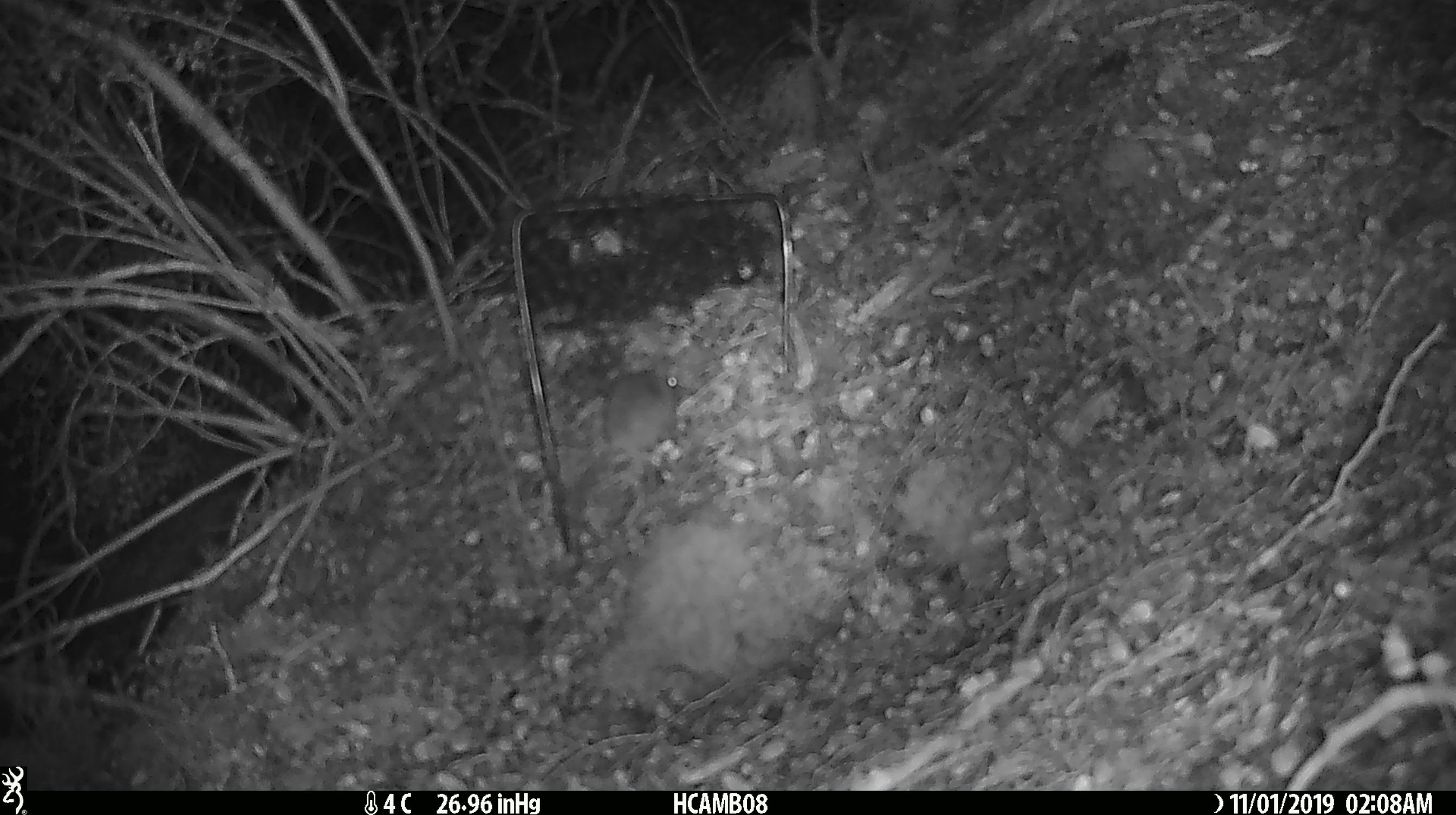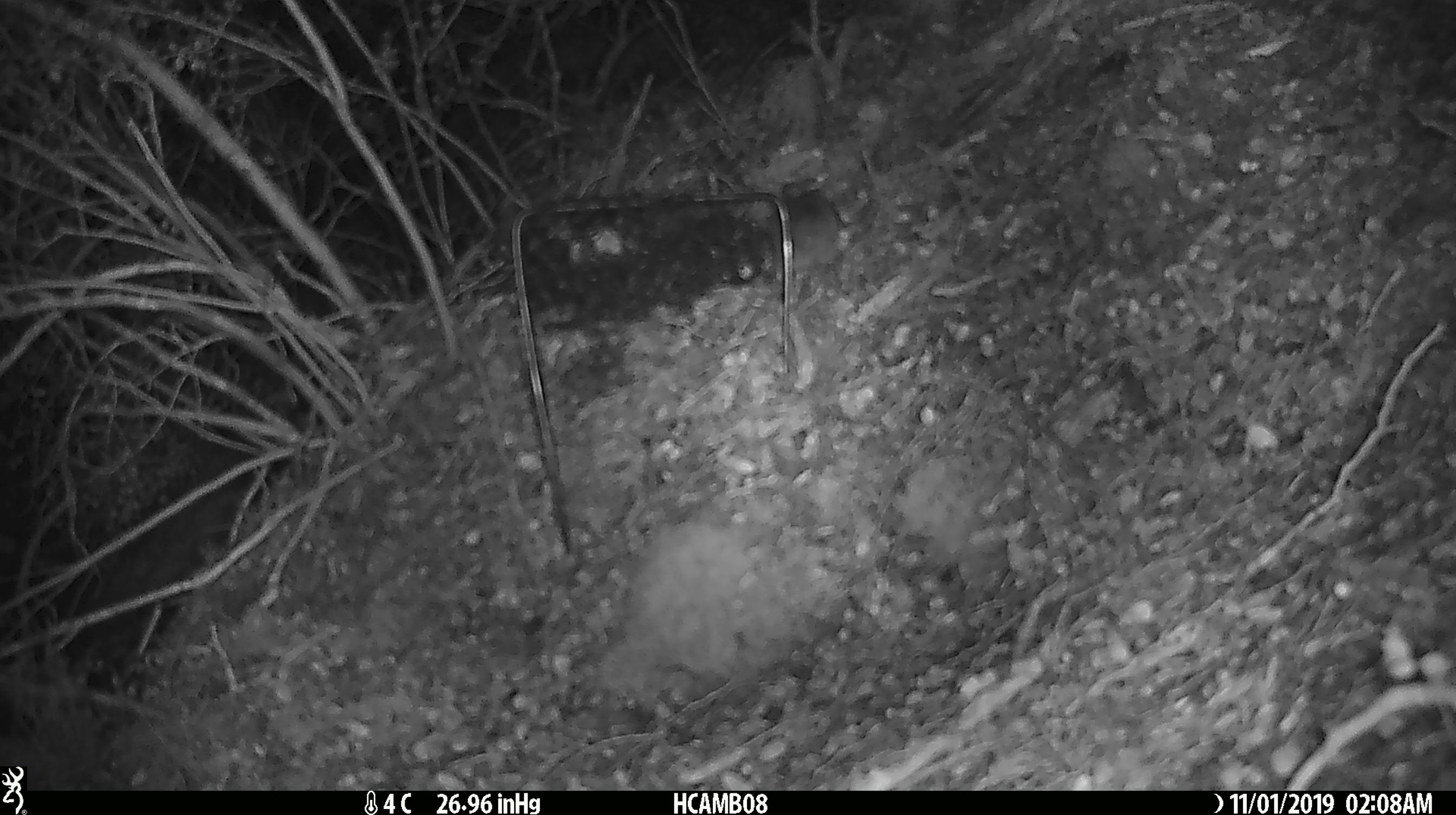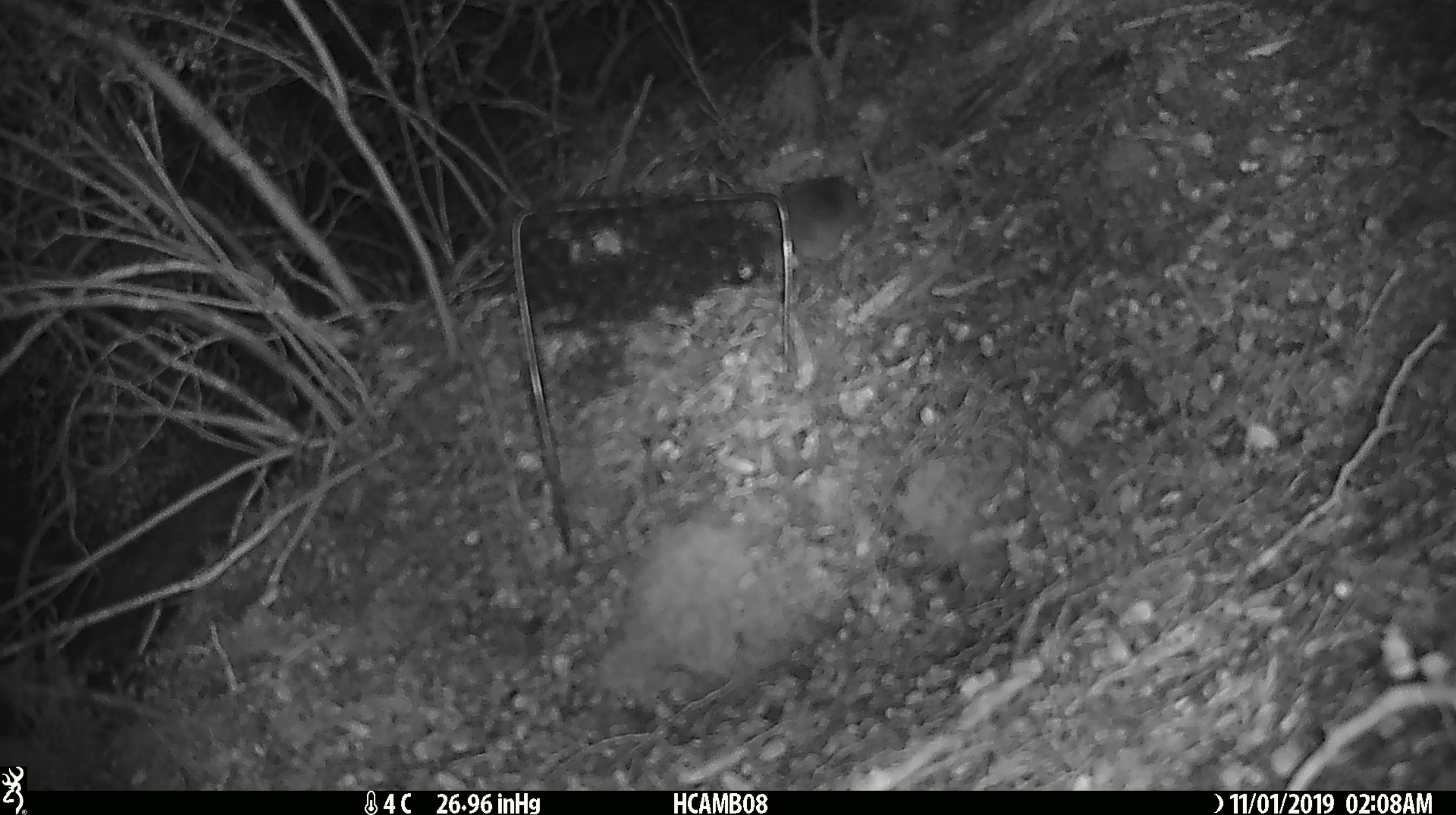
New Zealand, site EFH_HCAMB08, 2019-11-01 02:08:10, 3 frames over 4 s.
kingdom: Animalia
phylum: Chordata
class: Mammalia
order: Rodentia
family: Muridae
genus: Mus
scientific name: Mus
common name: mouse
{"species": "mouse (Mus)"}